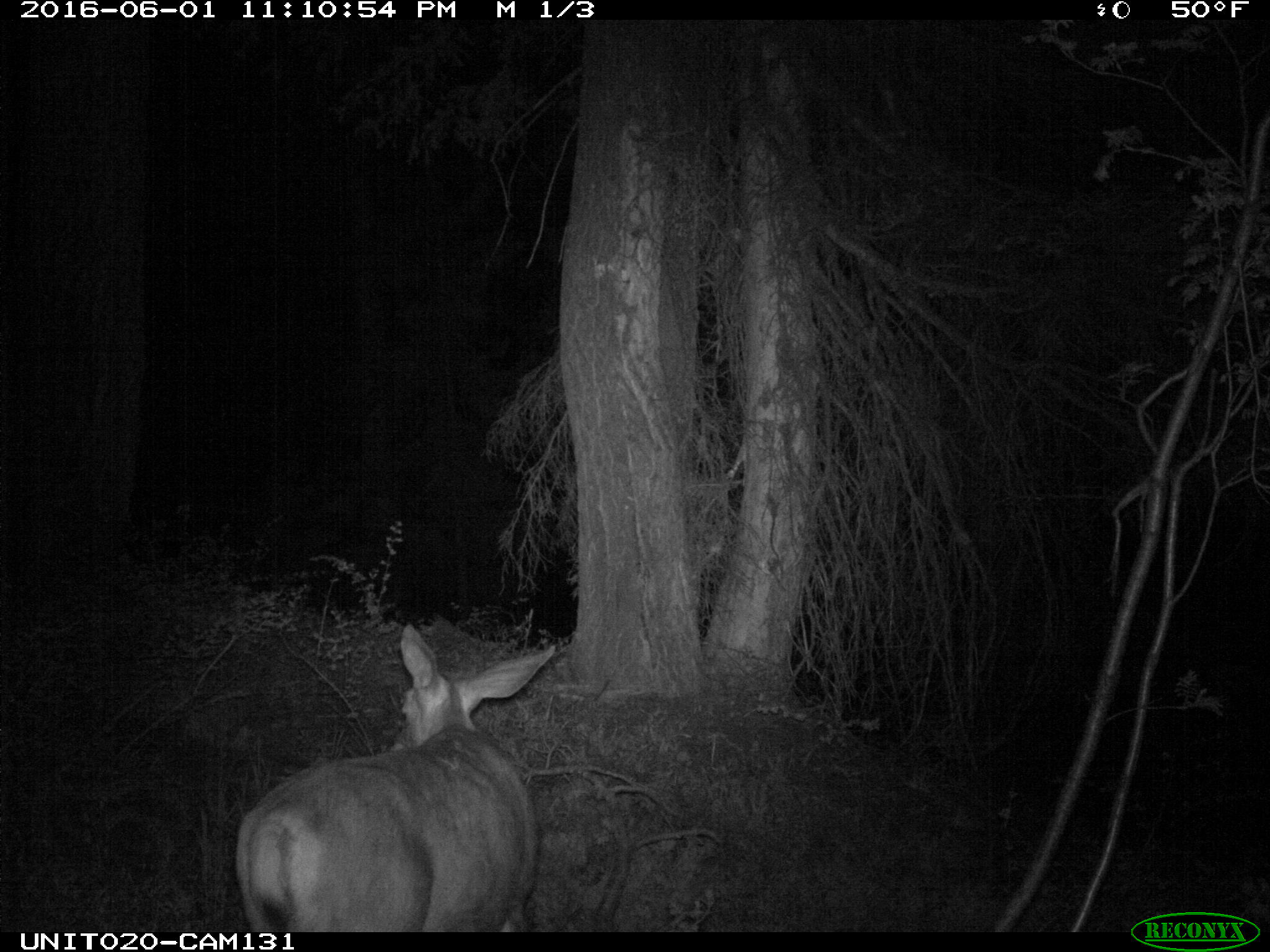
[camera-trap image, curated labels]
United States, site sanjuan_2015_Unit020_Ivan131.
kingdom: Animalia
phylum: Chordata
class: Mammalia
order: Artiodactyla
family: Cervidae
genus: Odocoileus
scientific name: Odocoileus hemionus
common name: mule deer